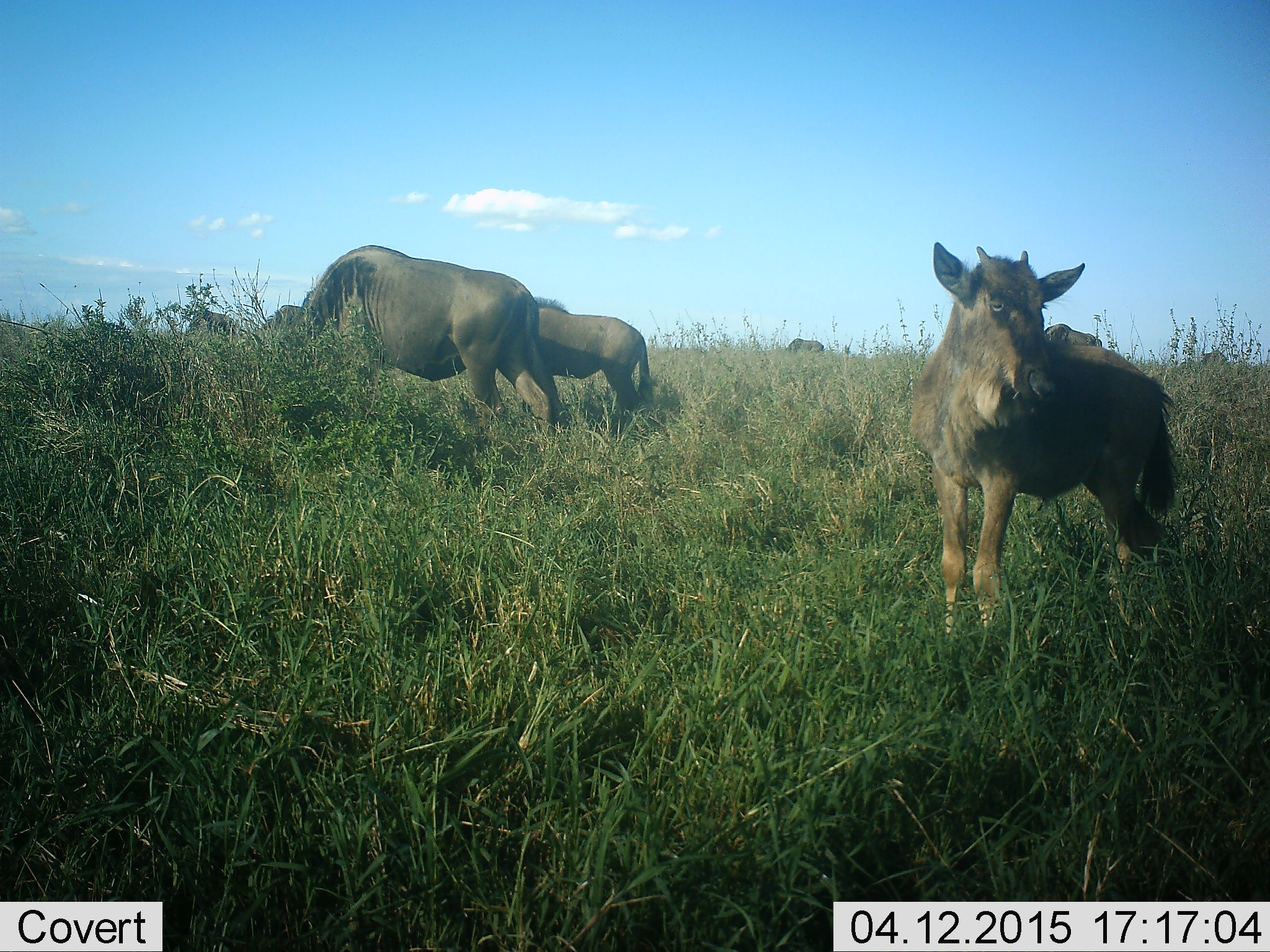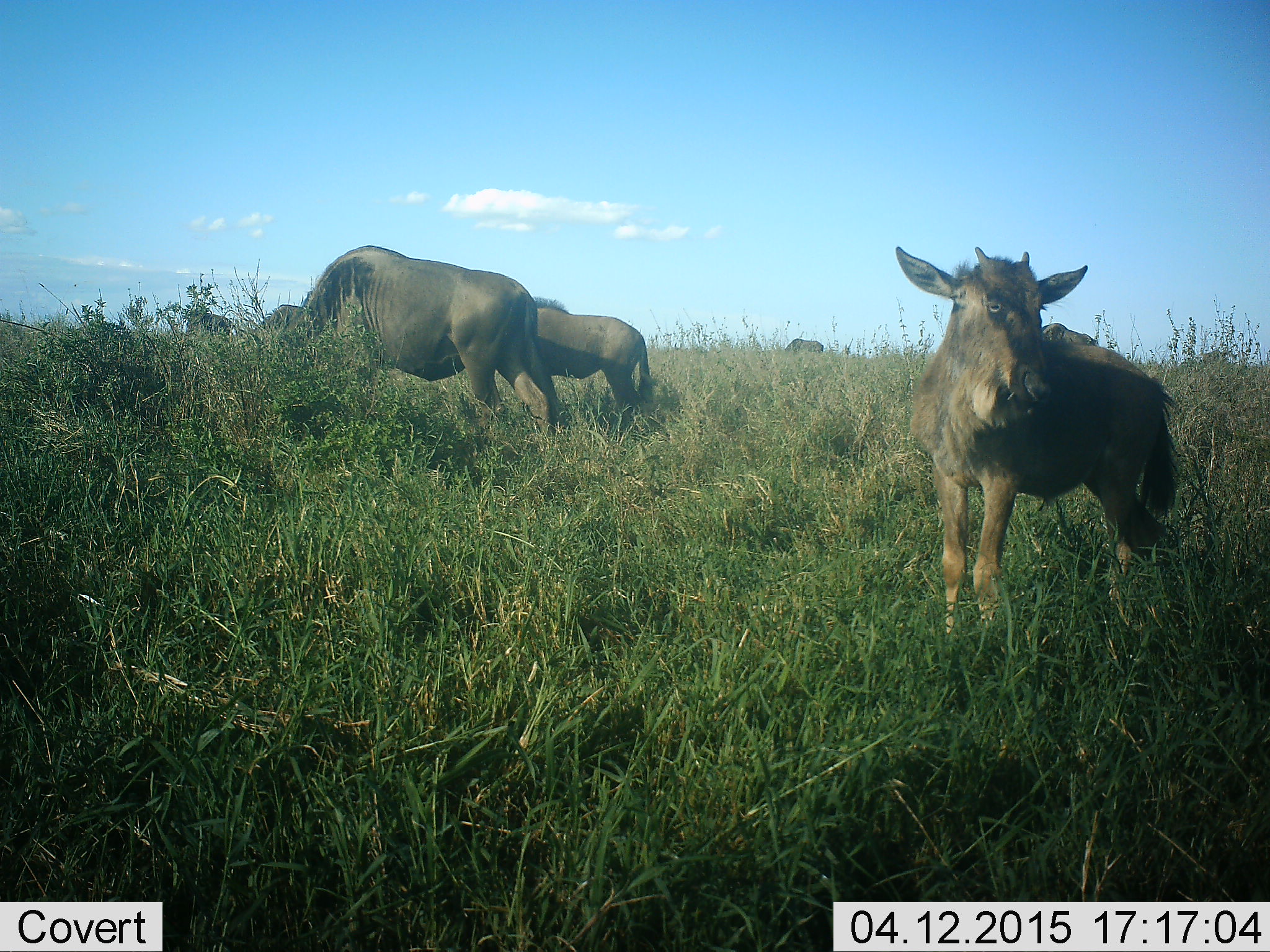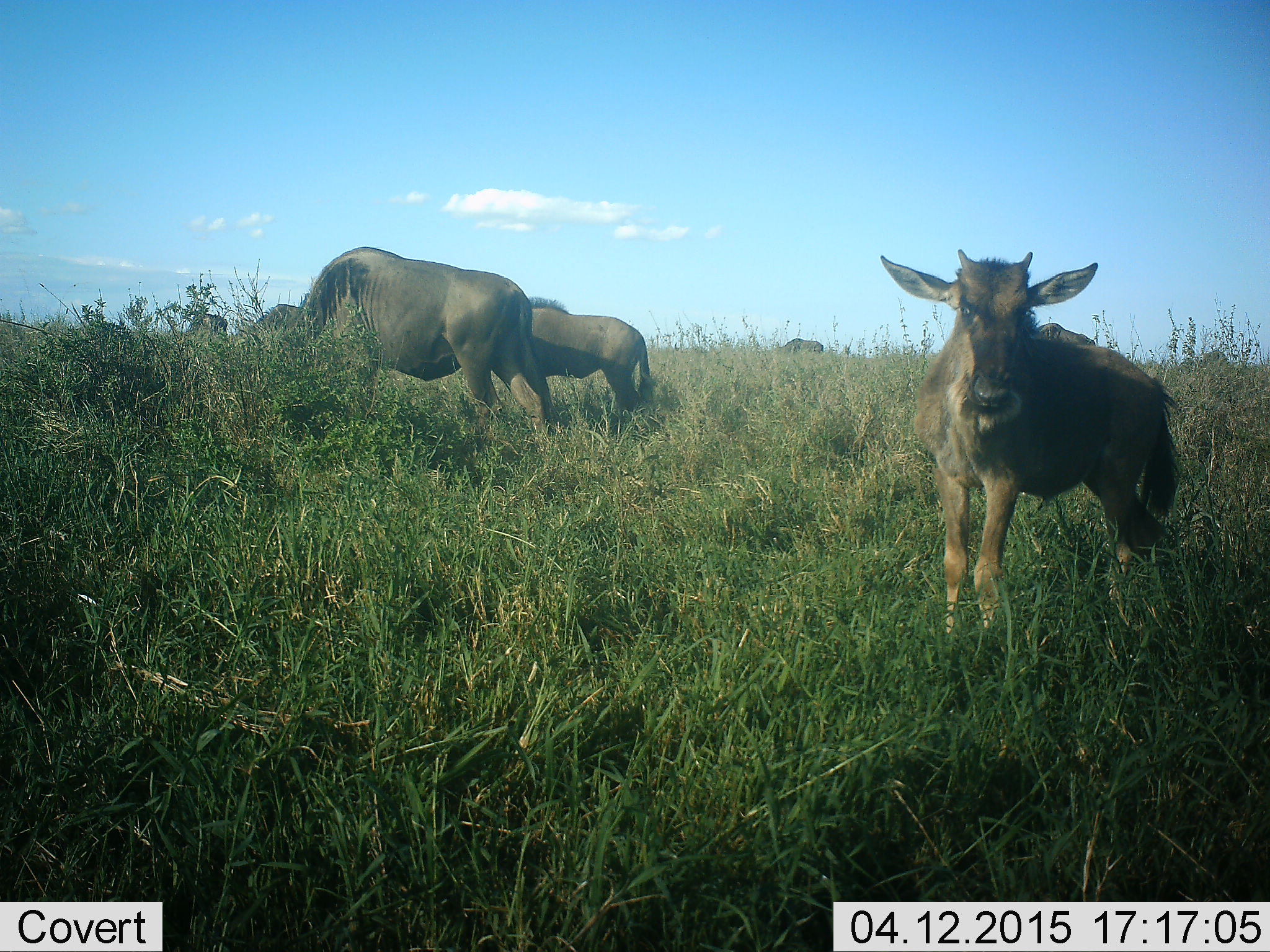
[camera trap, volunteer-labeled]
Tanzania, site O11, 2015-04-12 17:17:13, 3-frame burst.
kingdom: Animalia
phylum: Chordata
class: Mammalia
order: Artiodactyla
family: Bovidae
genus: Connochaetes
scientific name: Connochaetes taurinus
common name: blue wildebeest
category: wildebeest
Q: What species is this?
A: Wildebeest (blue wildebeest) (Connochaetes taurinus).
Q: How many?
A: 6.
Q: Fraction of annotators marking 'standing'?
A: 60%.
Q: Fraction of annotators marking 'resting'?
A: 0%.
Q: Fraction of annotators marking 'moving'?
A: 0%.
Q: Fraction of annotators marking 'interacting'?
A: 0%.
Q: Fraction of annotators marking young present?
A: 100%.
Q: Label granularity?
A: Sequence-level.